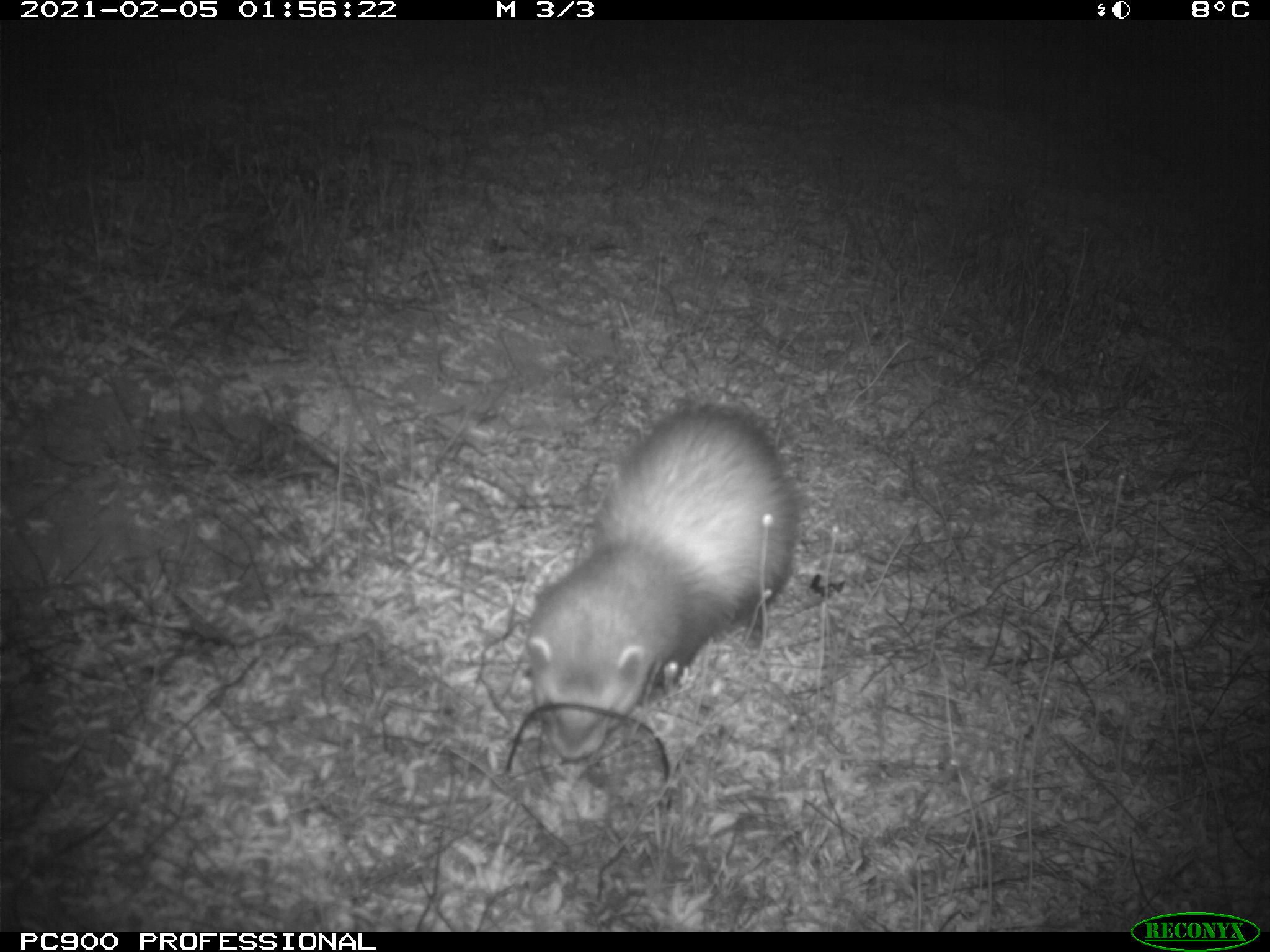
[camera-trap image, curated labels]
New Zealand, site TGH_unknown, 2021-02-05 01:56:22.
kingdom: Animalia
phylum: Chordata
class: Mammalia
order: Carnivora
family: Mustelidae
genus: Mustela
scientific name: Mustela furo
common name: ferret